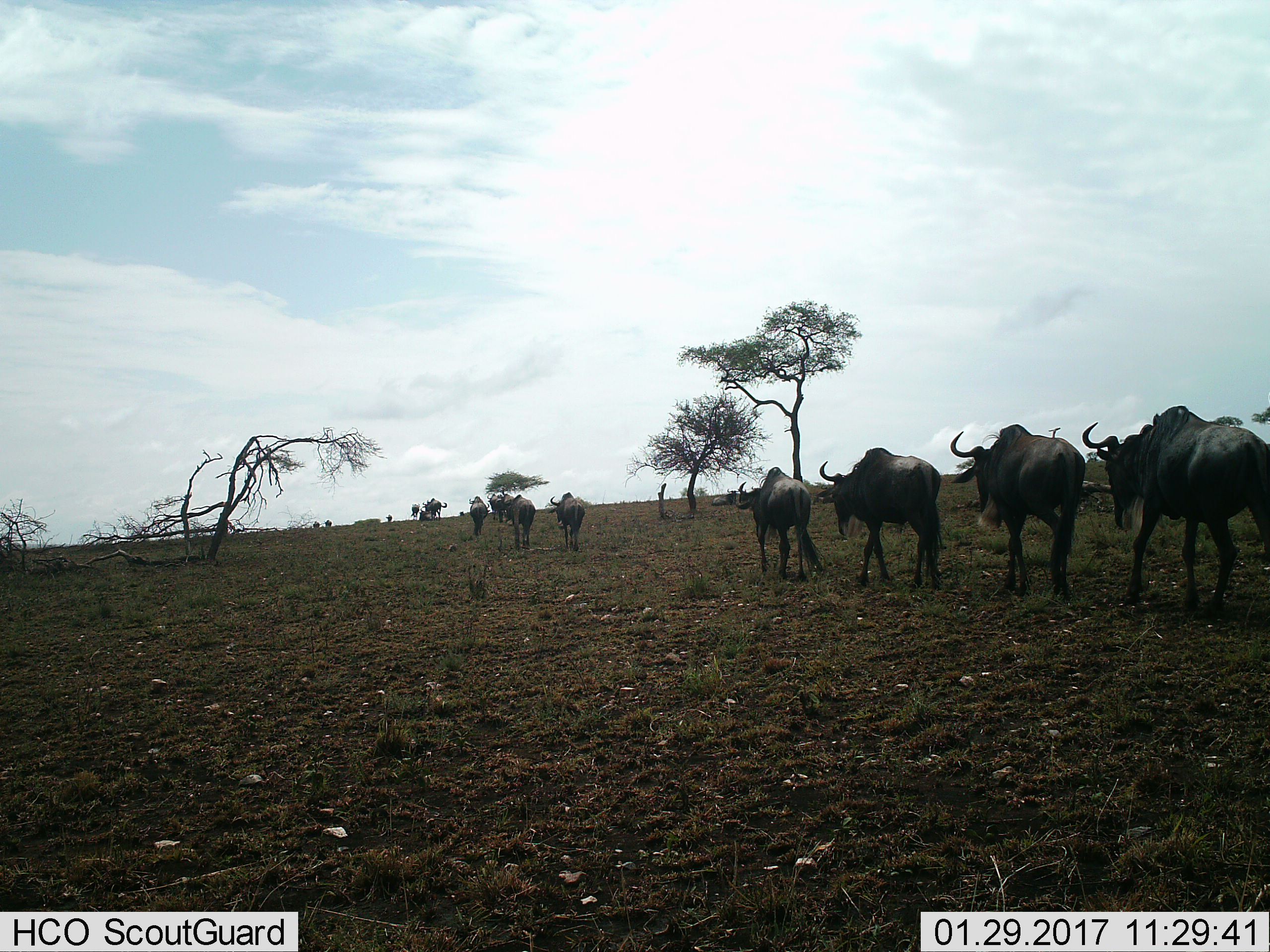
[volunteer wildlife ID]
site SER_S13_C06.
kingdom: Animalia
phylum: Chordata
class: Mammalia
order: Artiodactyla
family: Bovidae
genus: Connochaetes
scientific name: Connochaetes taurinus taurinus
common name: blue wildebeest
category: wildebeestblue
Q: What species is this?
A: Wildebeestblue (blue wildebeest) (Connochaetes taurinus taurinus).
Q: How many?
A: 11-50.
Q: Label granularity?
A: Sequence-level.